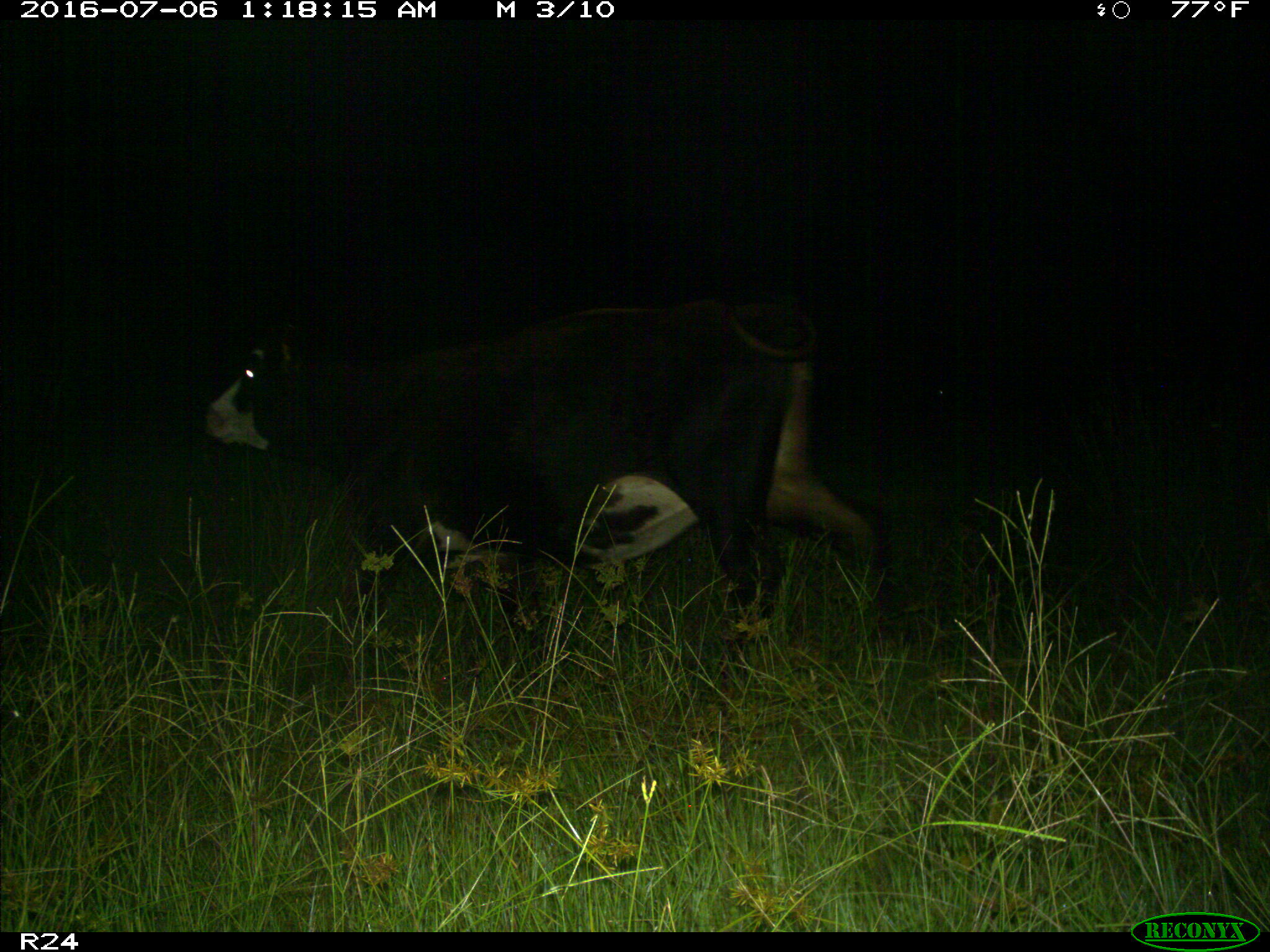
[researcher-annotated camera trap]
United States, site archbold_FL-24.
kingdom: Animalia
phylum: Chordata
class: Mammalia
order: Artiodactyla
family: Bovidae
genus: Bos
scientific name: Bos taurus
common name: domestic cow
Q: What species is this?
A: Bos taurus (domestic cow).